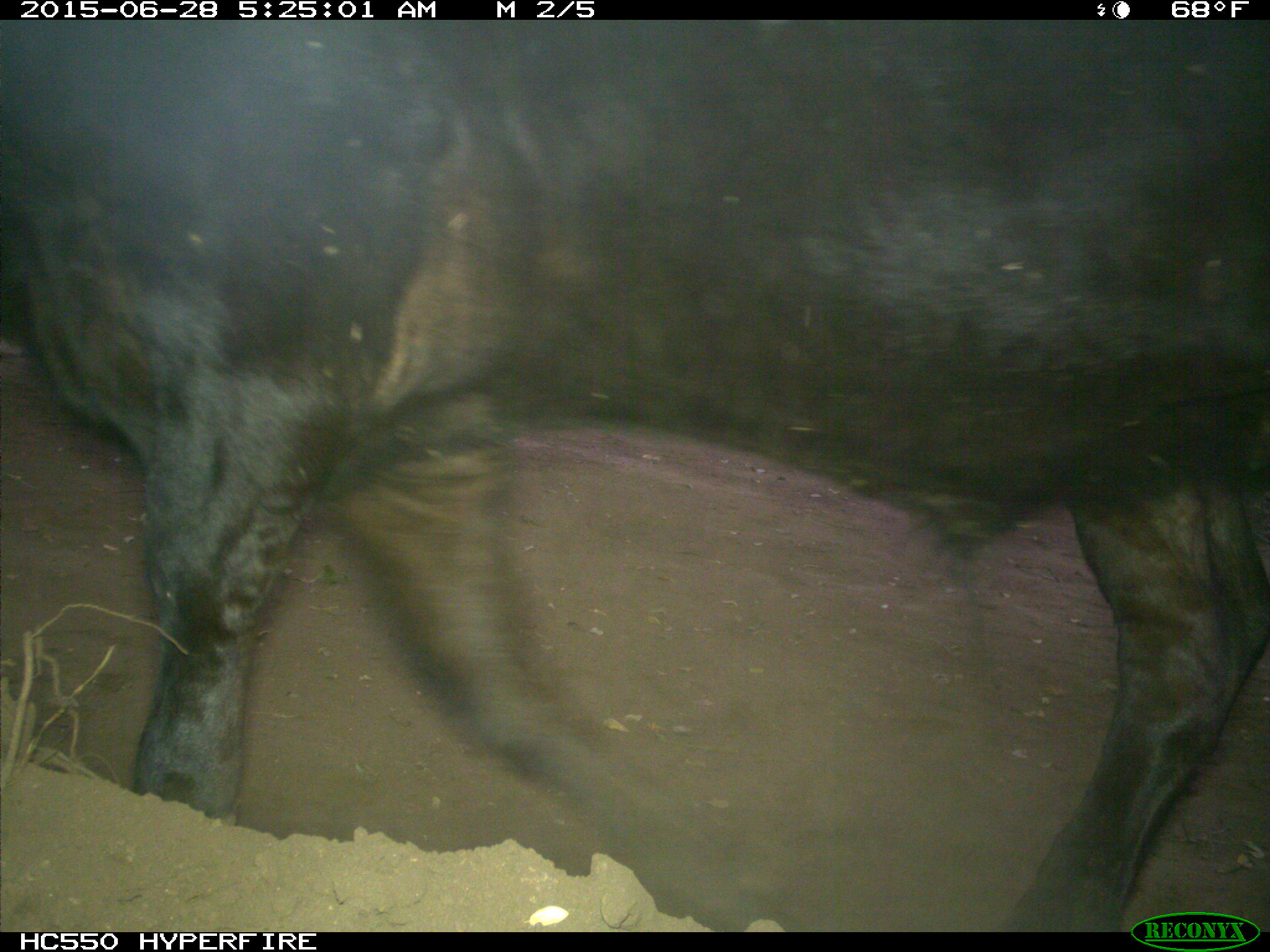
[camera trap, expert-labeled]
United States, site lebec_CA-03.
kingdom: Animalia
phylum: Chordata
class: Mammalia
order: Artiodactyla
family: Bovidae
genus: Bos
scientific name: Bos taurus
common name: domestic cow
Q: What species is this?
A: Bos taurus (domestic cow).